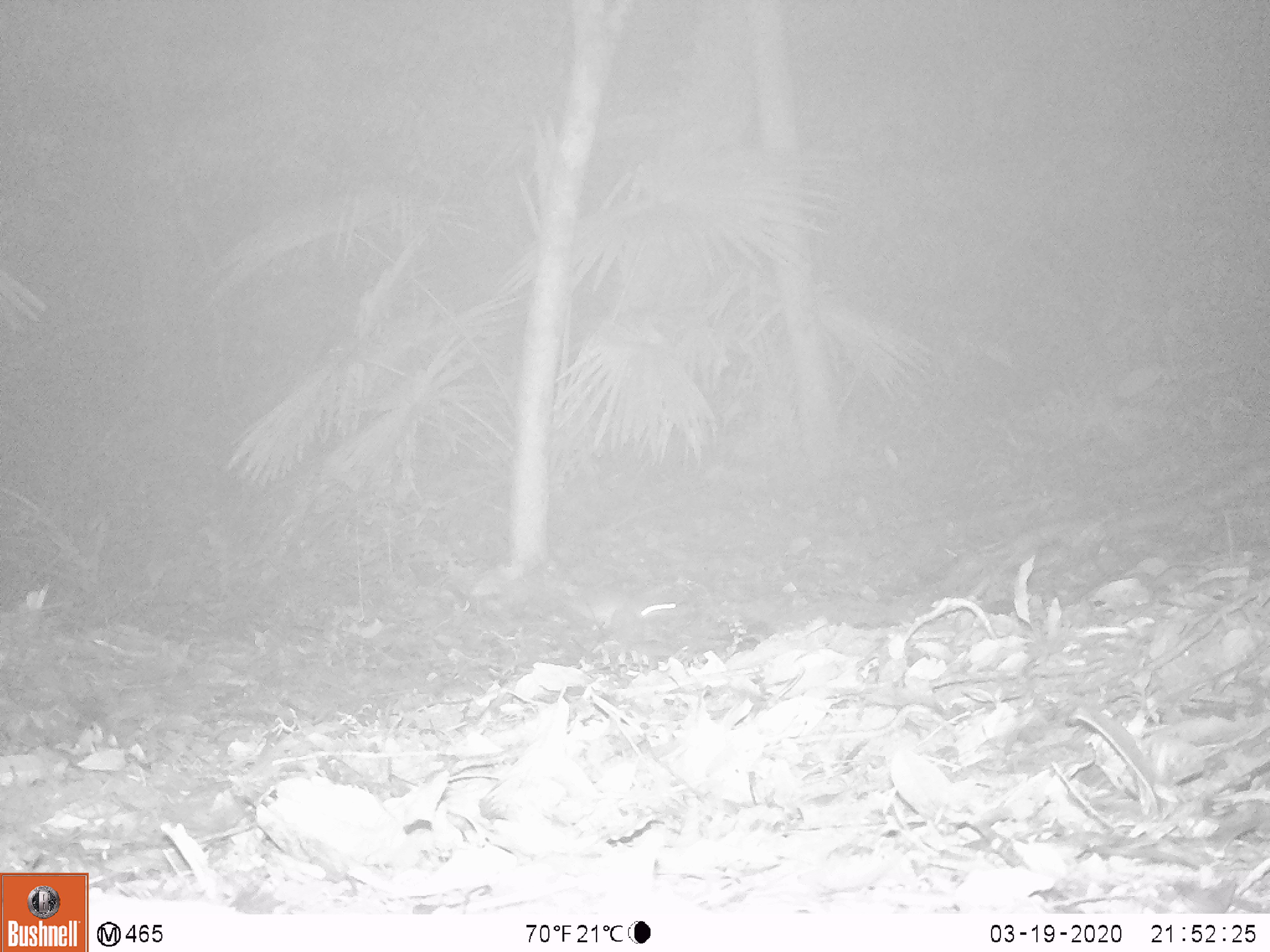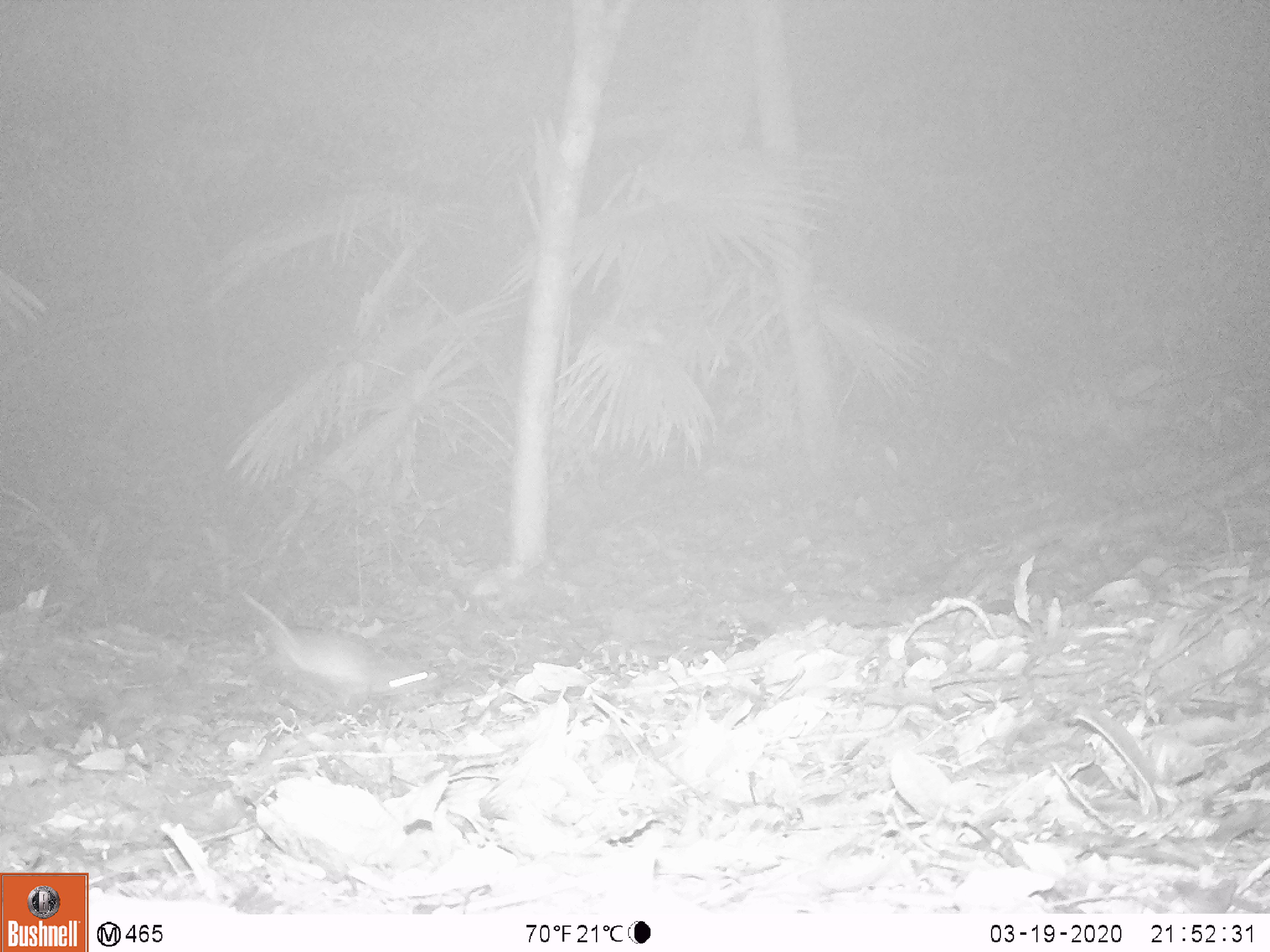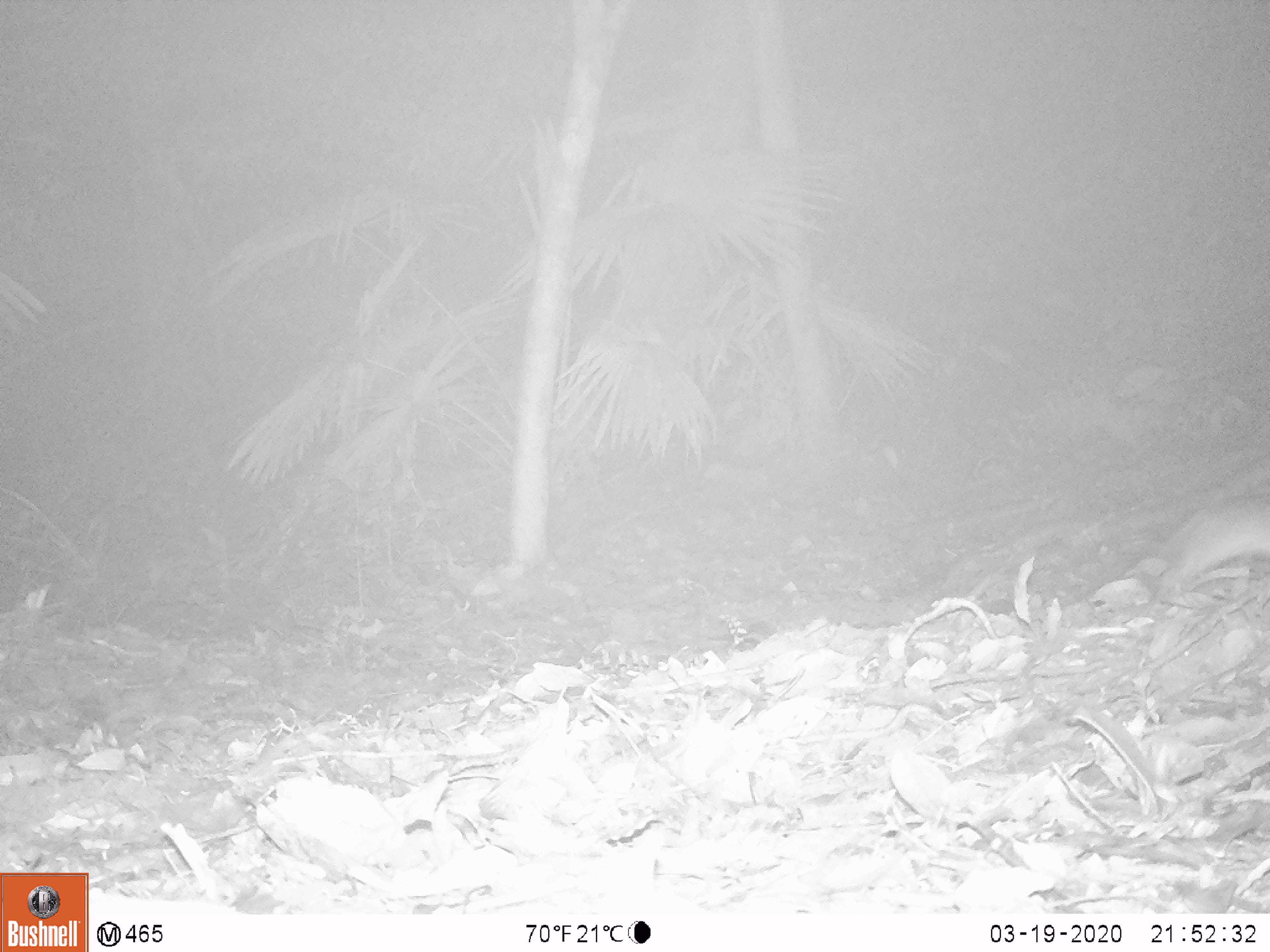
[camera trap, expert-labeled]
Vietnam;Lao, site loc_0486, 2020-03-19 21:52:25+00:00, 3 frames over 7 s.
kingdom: Animalia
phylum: Chordata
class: Mammalia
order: Rodentia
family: Muridae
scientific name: Muridae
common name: old-world mice and rats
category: unidentified murid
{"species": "unidentified murid (old-world mice and rats) (Muridae)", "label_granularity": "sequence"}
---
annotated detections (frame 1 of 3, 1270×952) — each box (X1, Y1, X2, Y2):
unidentified murid: (556, 578, 679, 660)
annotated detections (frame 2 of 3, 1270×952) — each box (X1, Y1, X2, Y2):
unidentified murid: (248, 597, 441, 715)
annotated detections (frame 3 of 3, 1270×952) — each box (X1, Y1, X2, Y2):
unidentified murid: (1143, 494, 1270, 613)